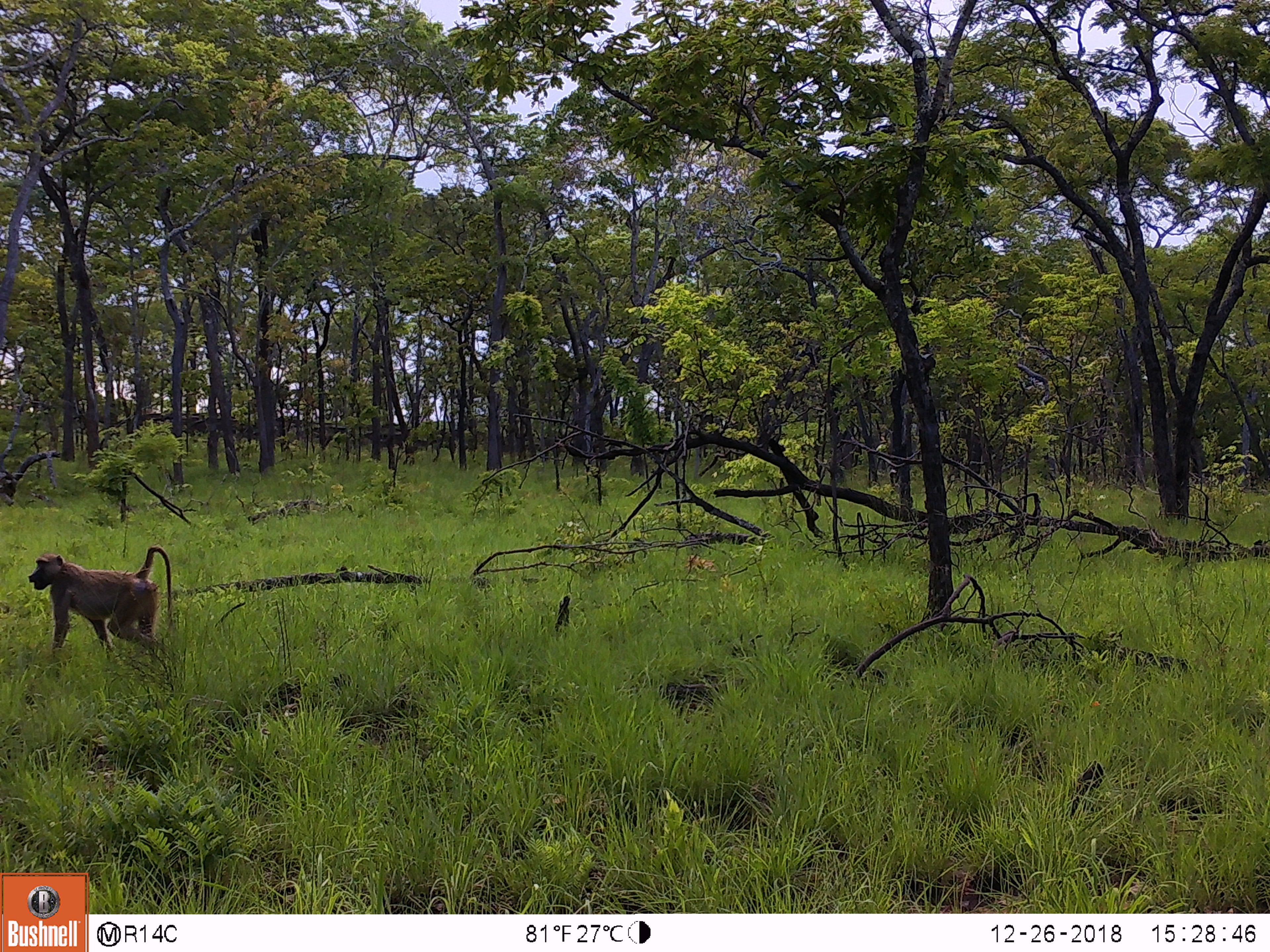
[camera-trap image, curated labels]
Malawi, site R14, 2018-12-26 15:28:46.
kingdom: Animalia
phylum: Chordata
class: Mammalia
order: Primates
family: Cercopithecidae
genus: Papio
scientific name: Papio cynocephalus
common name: yellow baboon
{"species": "yellow baboon (Papio cynocephalus)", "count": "1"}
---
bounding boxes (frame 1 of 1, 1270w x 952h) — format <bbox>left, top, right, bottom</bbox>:
yellow baboon: <bbox>27, 541, 175, 674</bbox>